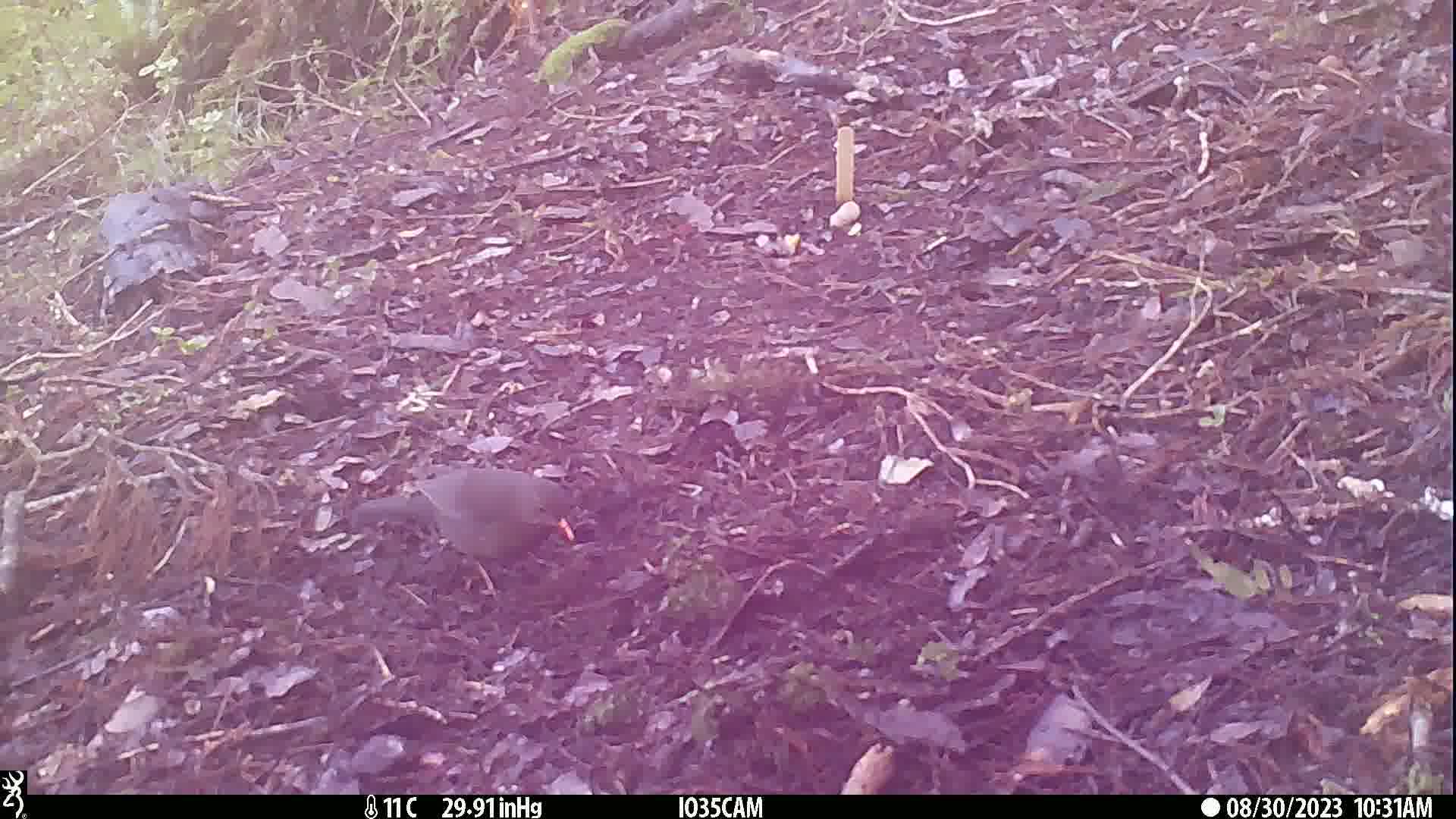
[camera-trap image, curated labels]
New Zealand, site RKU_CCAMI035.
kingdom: Animalia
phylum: Chordata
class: Aves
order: Passeriformes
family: Turdidae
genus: Turdus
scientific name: Turdus merula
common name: eurasian blackbird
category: blackbird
Blackbird (eurasian blackbird) (Turdus merula).